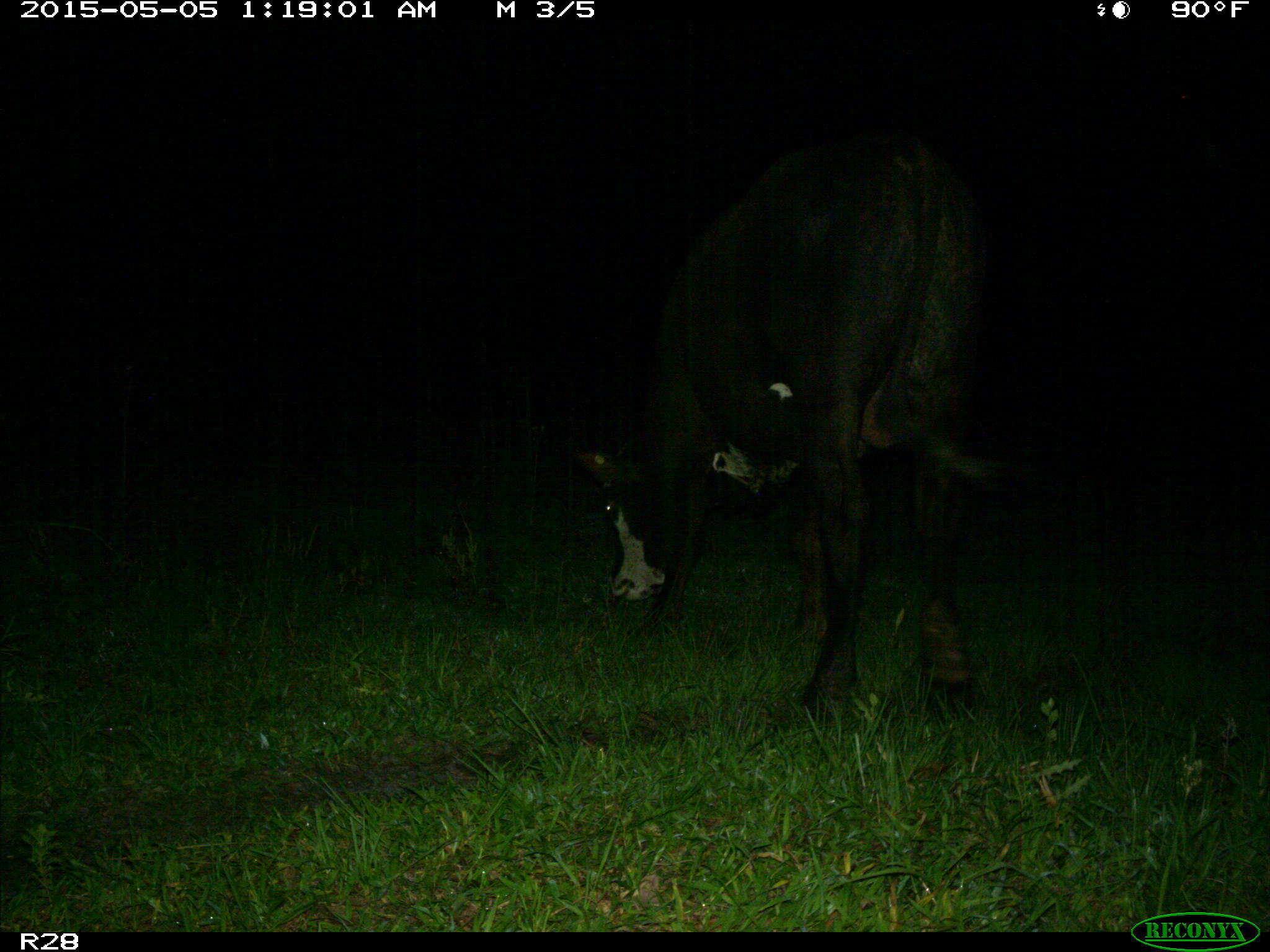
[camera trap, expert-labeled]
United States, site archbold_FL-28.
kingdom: Animalia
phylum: Chordata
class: Mammalia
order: Artiodactyla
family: Bovidae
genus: Bos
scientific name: Bos taurus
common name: domestic cow